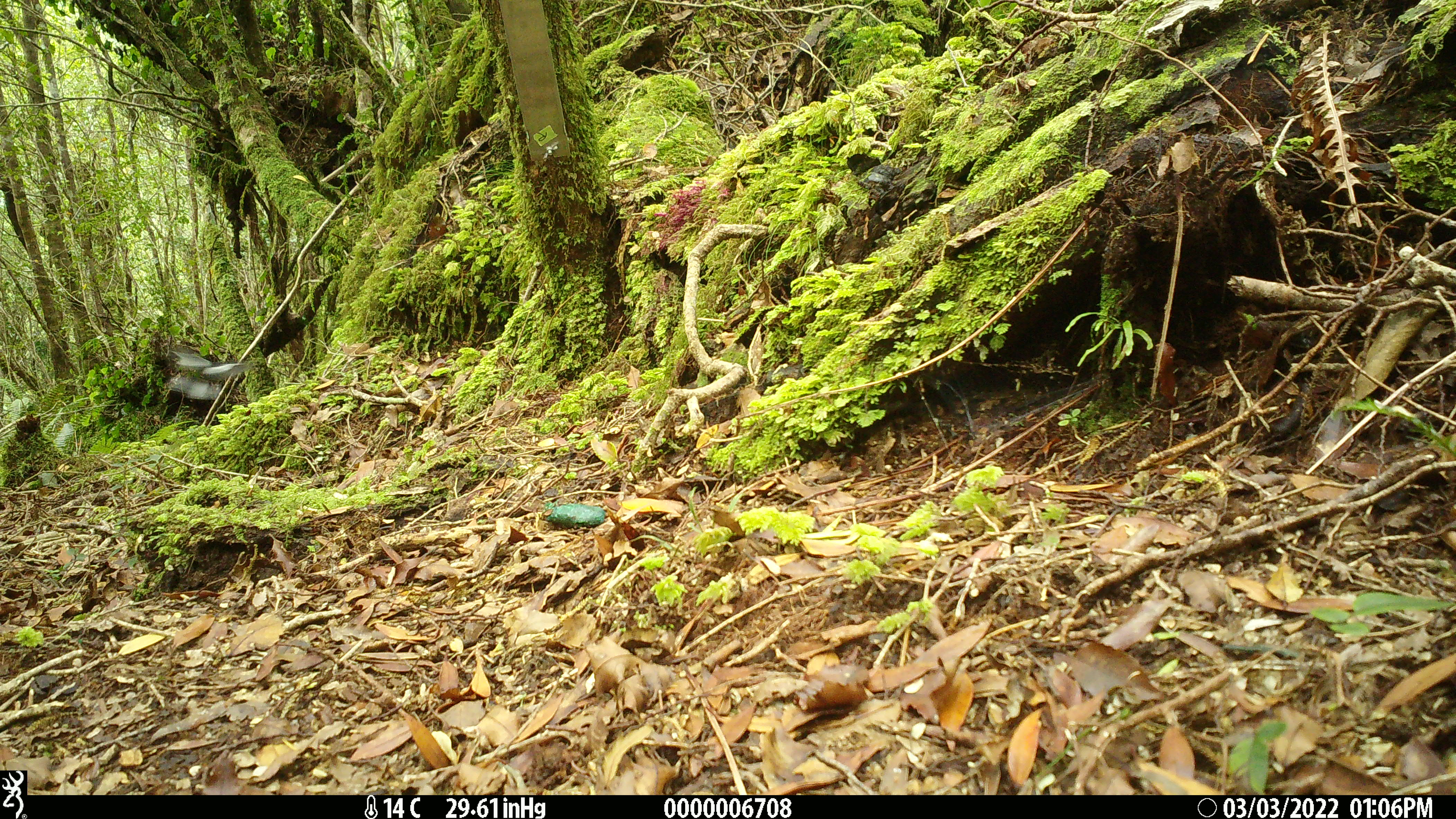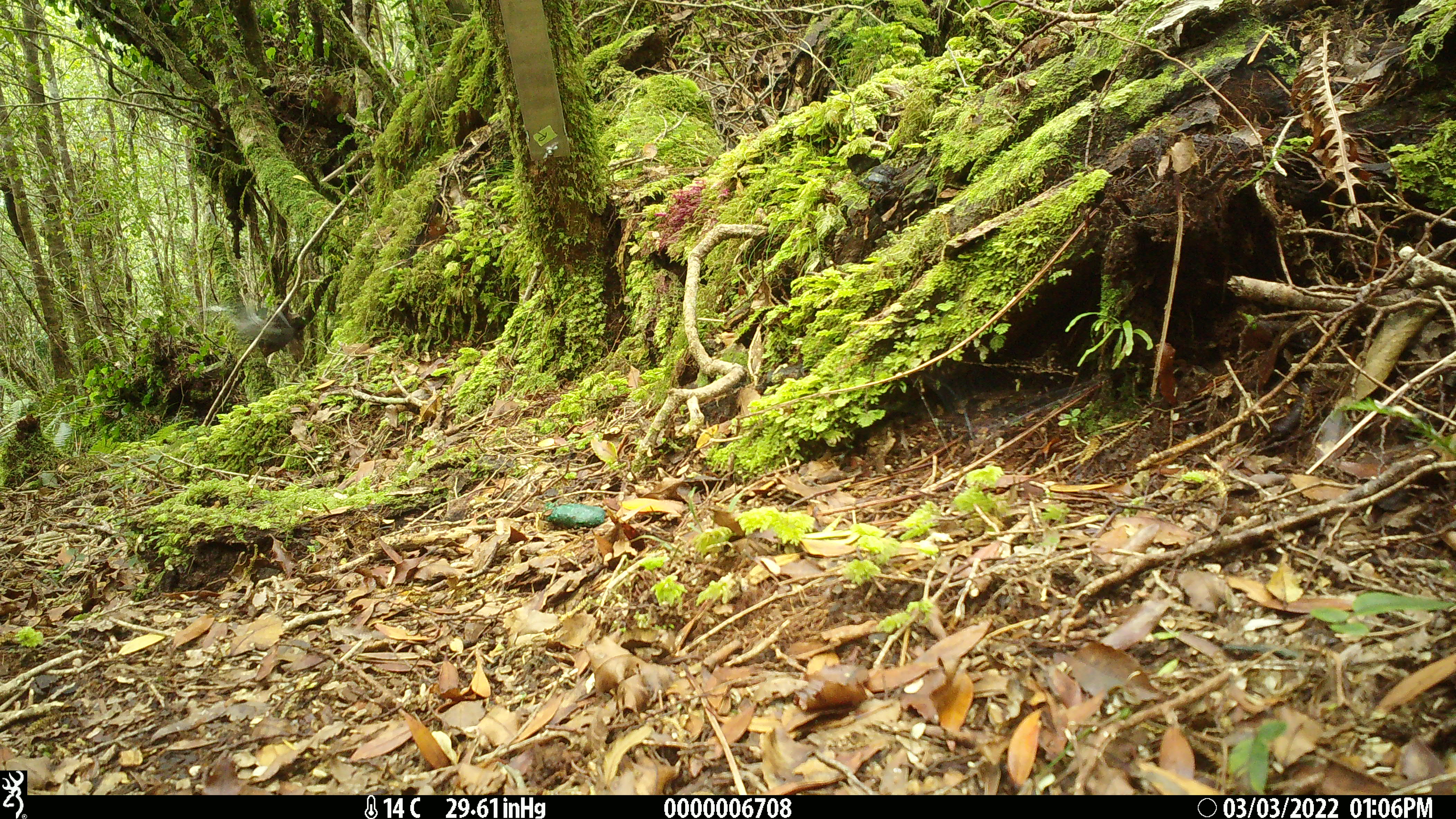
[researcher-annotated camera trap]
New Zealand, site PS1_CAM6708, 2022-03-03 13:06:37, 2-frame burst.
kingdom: Animalia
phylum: Chordata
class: Aves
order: Passeriformes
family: Petroicidae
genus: Petroica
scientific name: Petroica macrocephala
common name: tomtit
Tomtit (Petroica macrocephala).